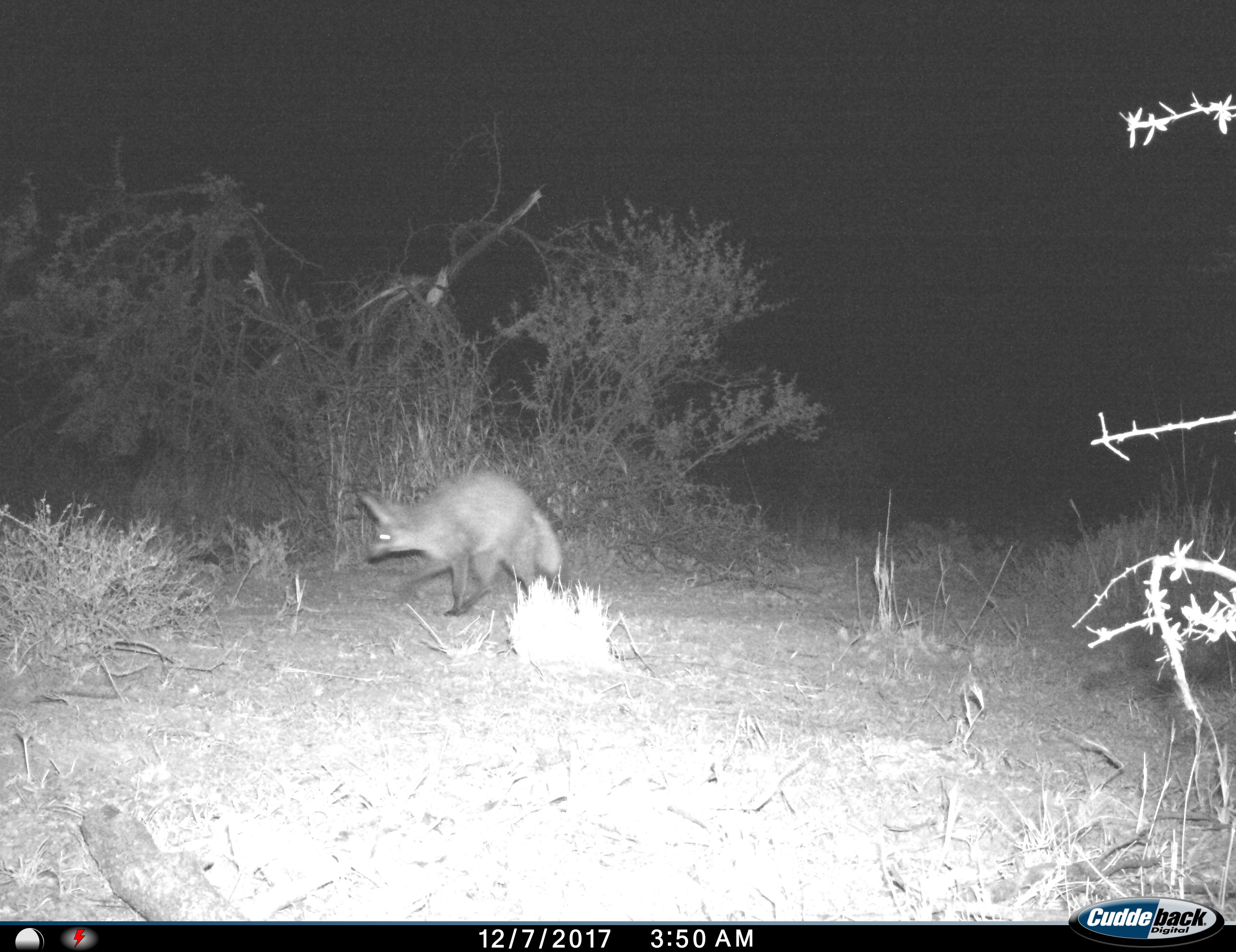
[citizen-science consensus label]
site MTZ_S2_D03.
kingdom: Animalia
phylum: Chordata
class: Mammalia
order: Carnivora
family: Canidae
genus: Otocyon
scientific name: Otocyon megalotis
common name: bat-eared fox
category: foxbateared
Foxbateared (bat-eared fox) (Otocyon megalotis), count 1. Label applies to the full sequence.